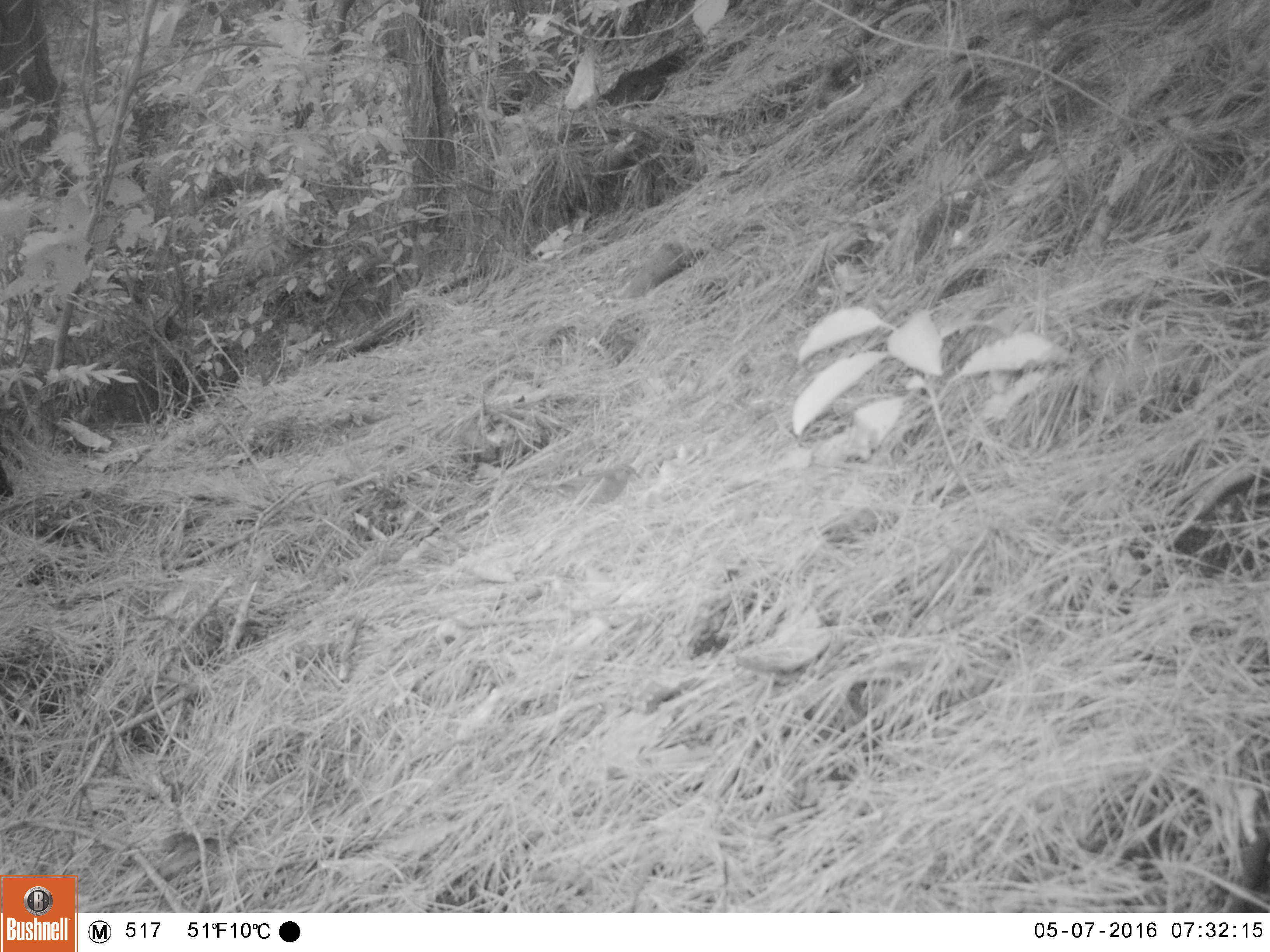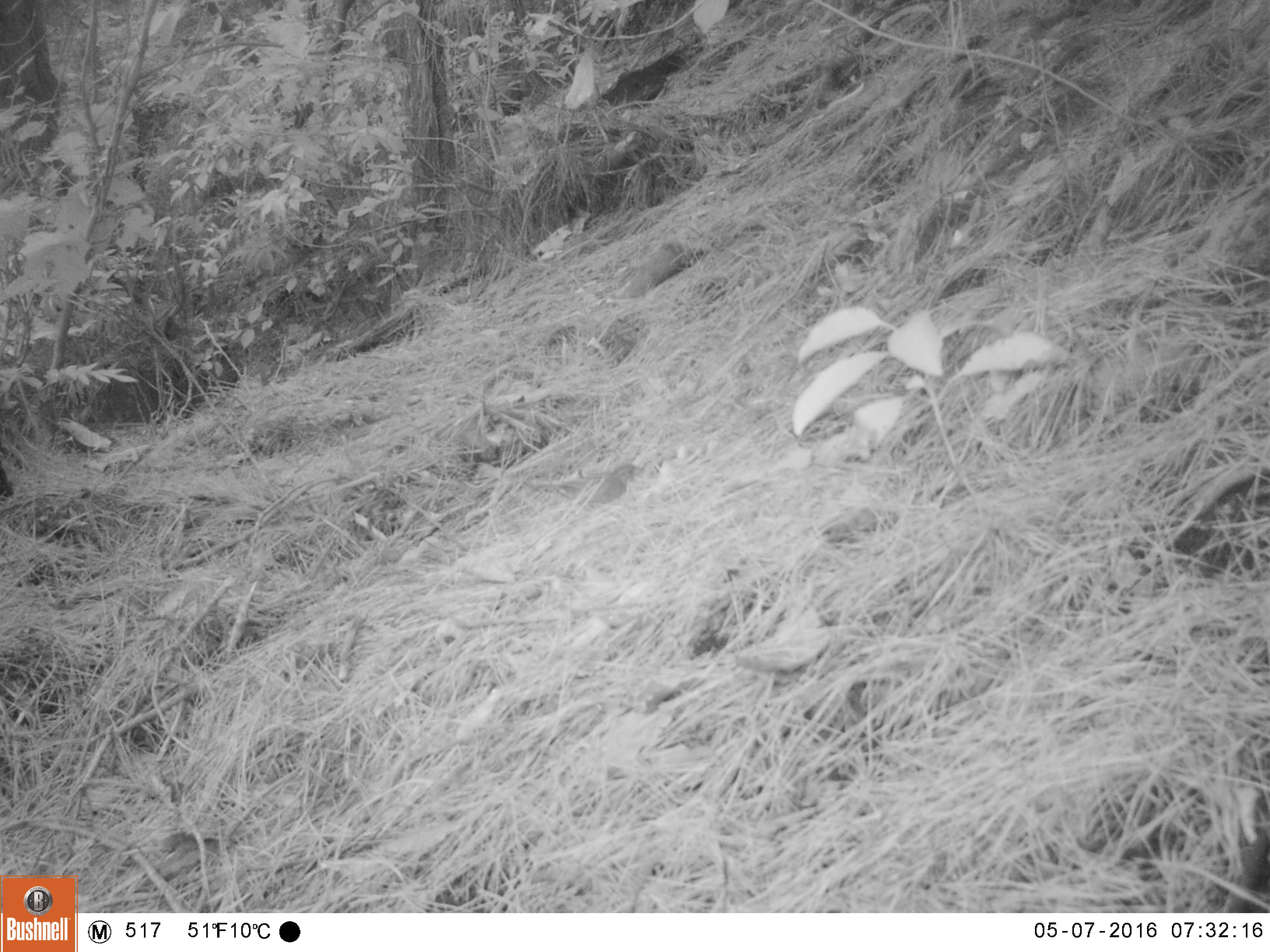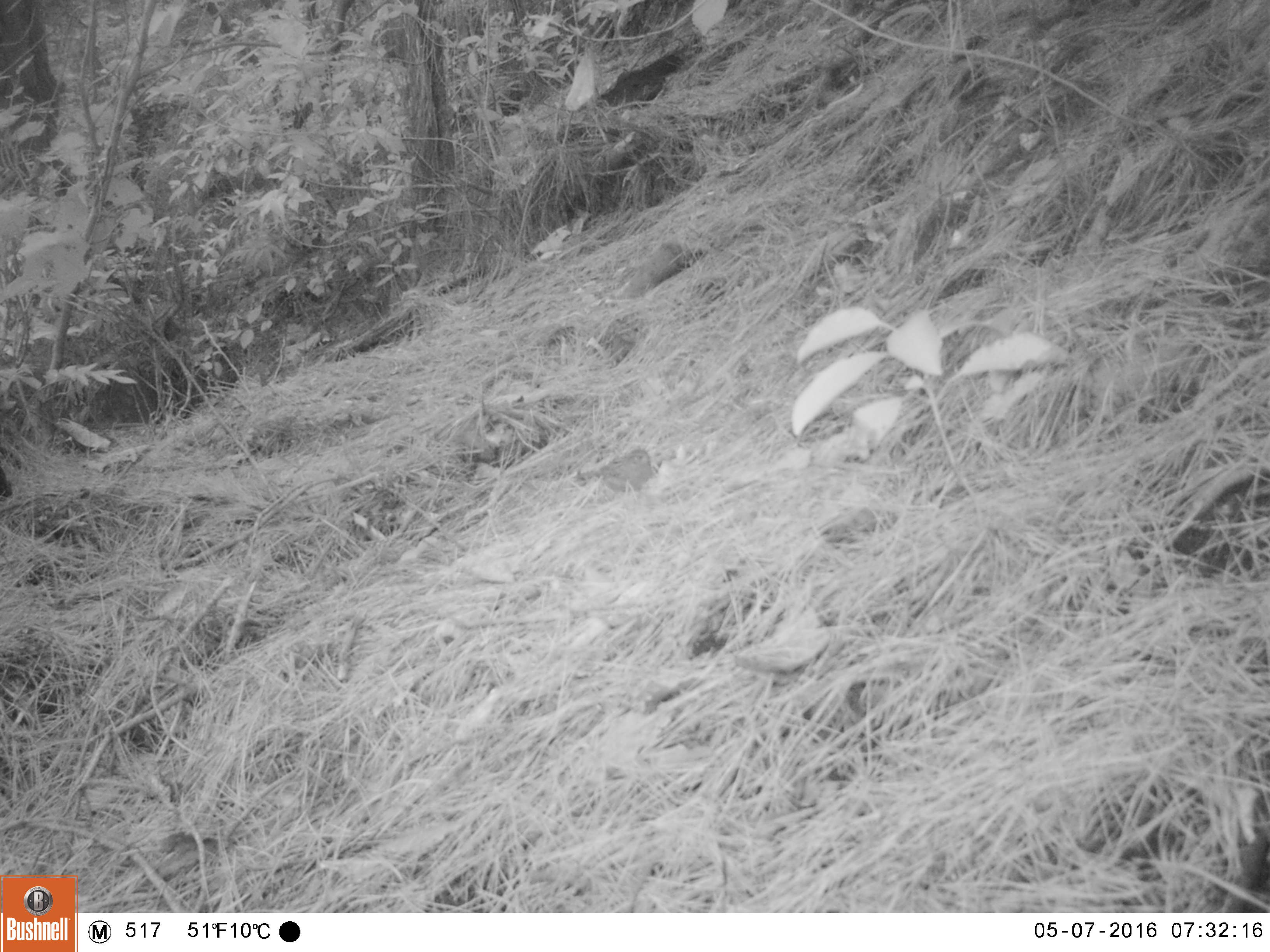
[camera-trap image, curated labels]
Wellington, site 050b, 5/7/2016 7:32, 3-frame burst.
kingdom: Animalia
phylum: Chordata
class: Aves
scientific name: Aves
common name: bird